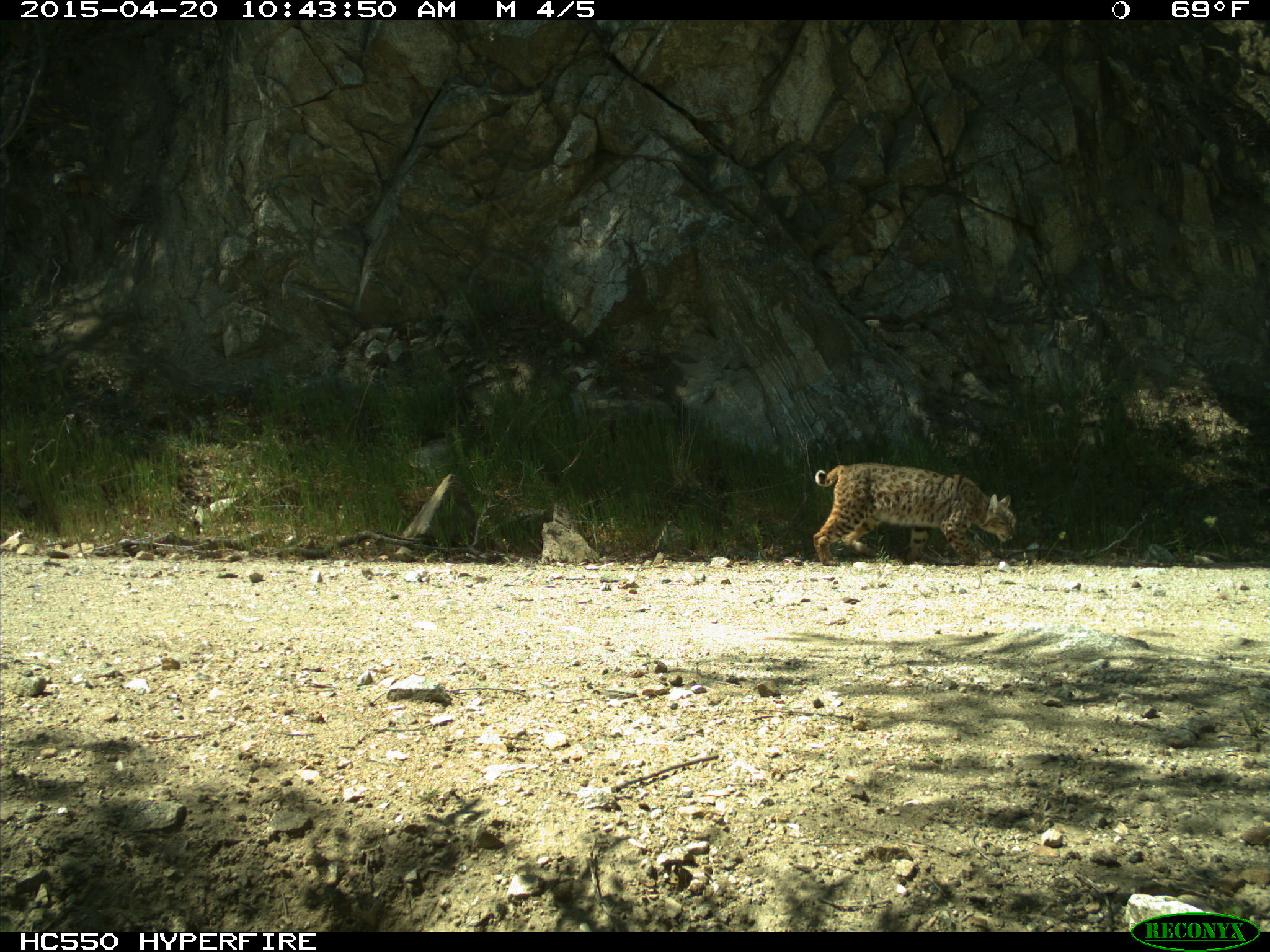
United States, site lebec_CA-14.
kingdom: Animalia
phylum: Chordata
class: Mammalia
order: Carnivora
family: Felidae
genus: Lynx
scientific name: Lynx rufus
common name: bobcat